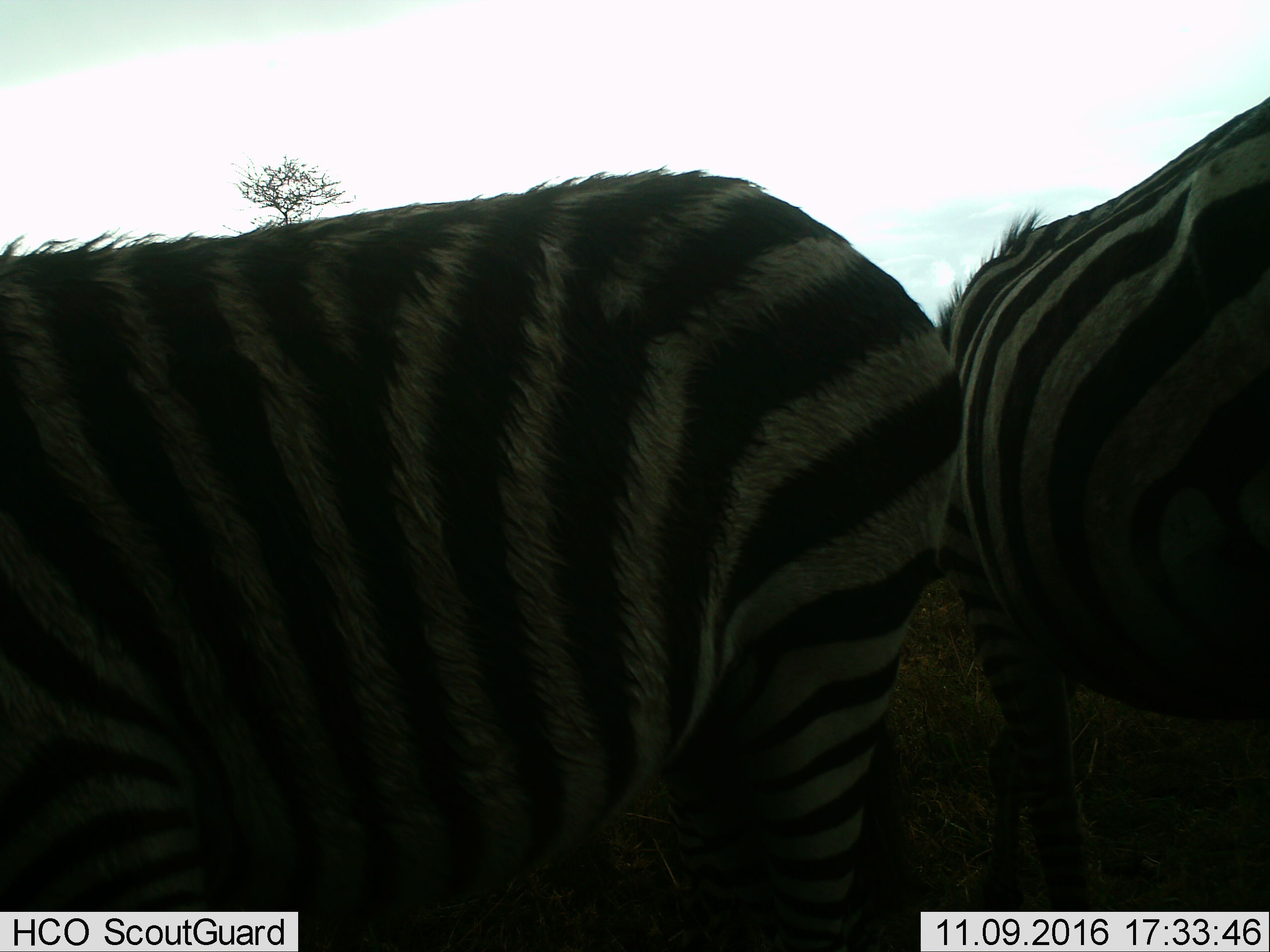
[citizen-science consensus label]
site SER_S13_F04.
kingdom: Animalia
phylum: Chordata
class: Mammalia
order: Perissodactyla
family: Equidae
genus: Equus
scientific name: Equus quagga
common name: plains zebra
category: zebraplains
Zebraplains (plains zebra) (Equus quagga), count 2. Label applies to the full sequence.